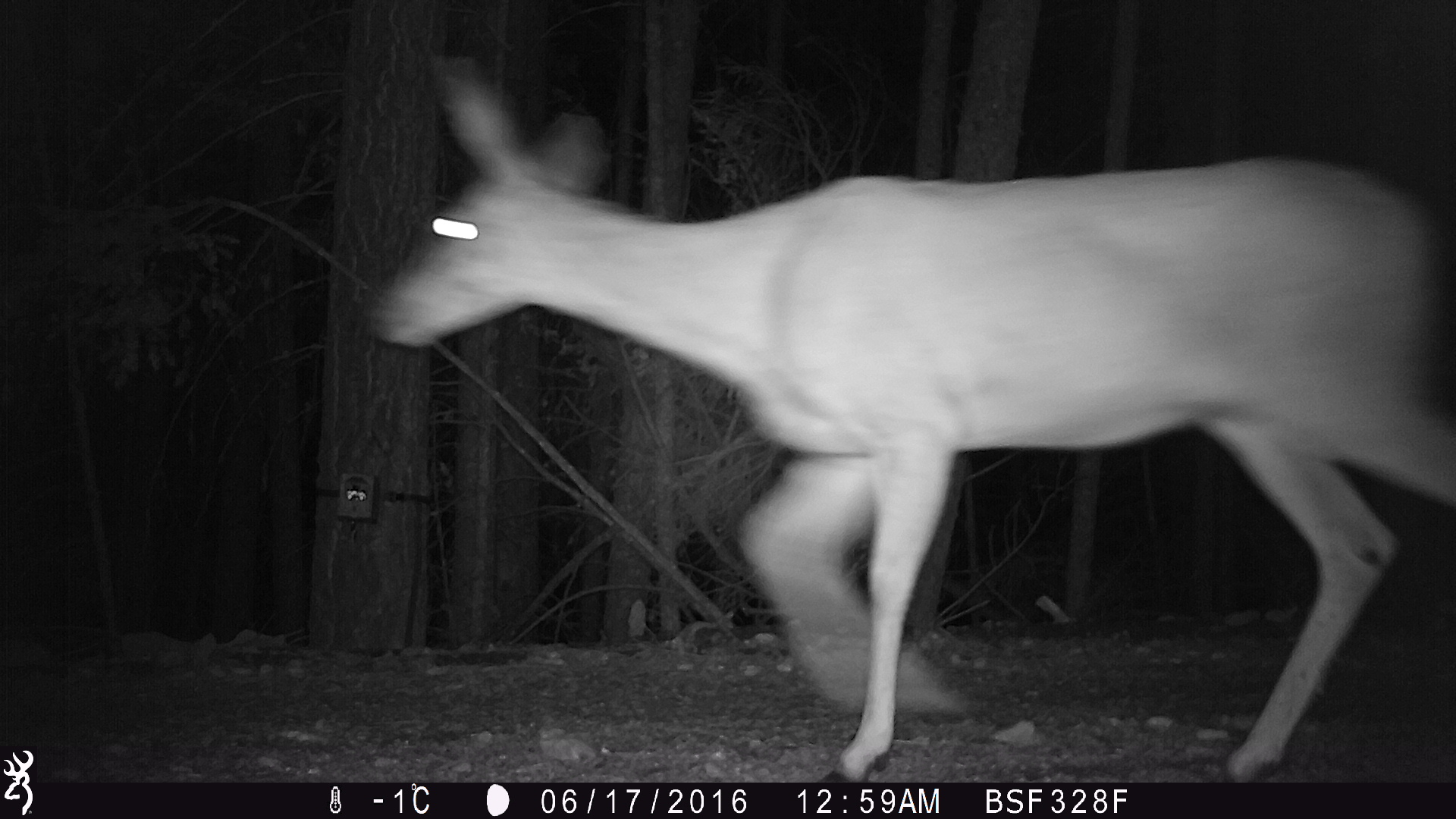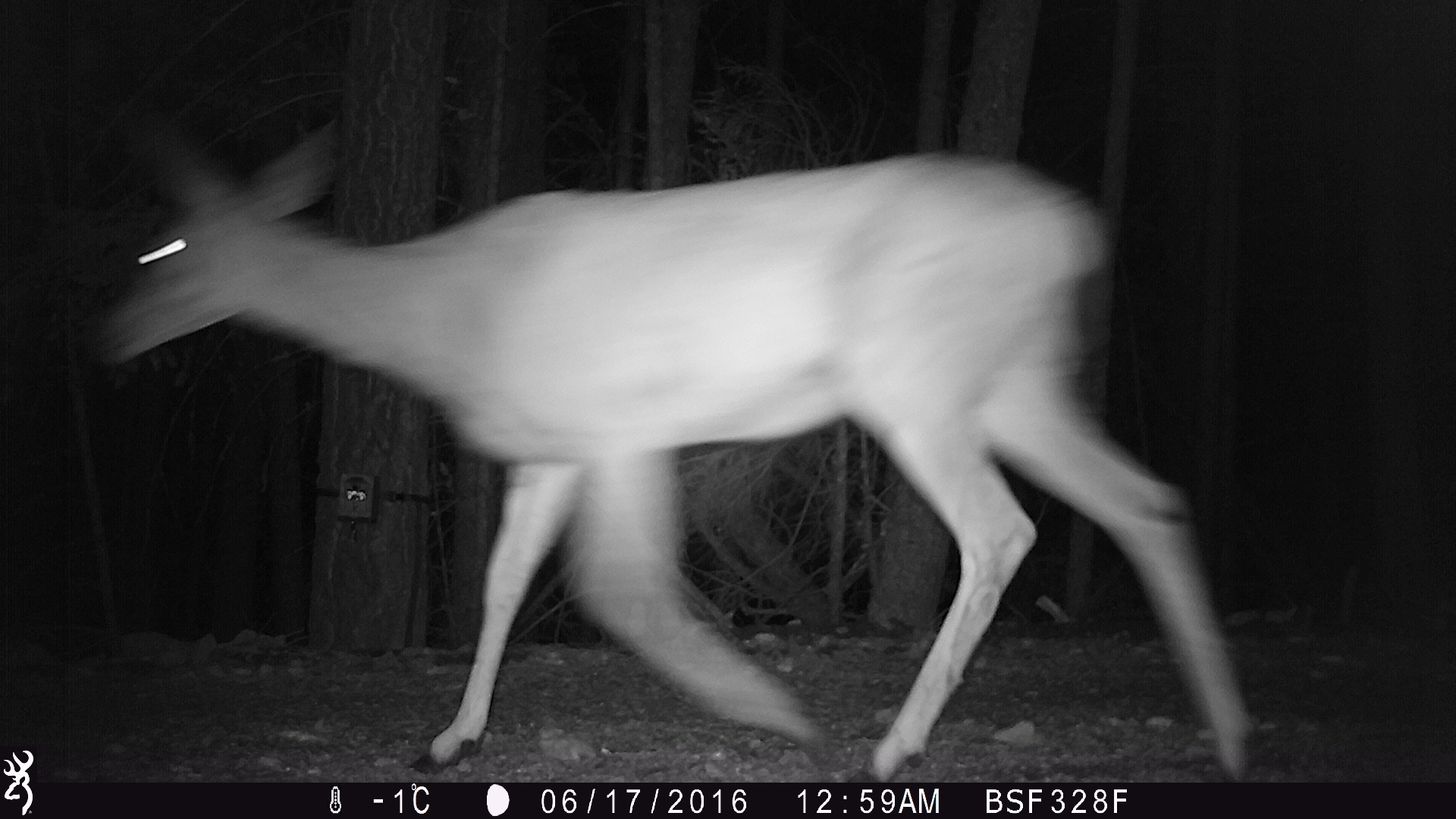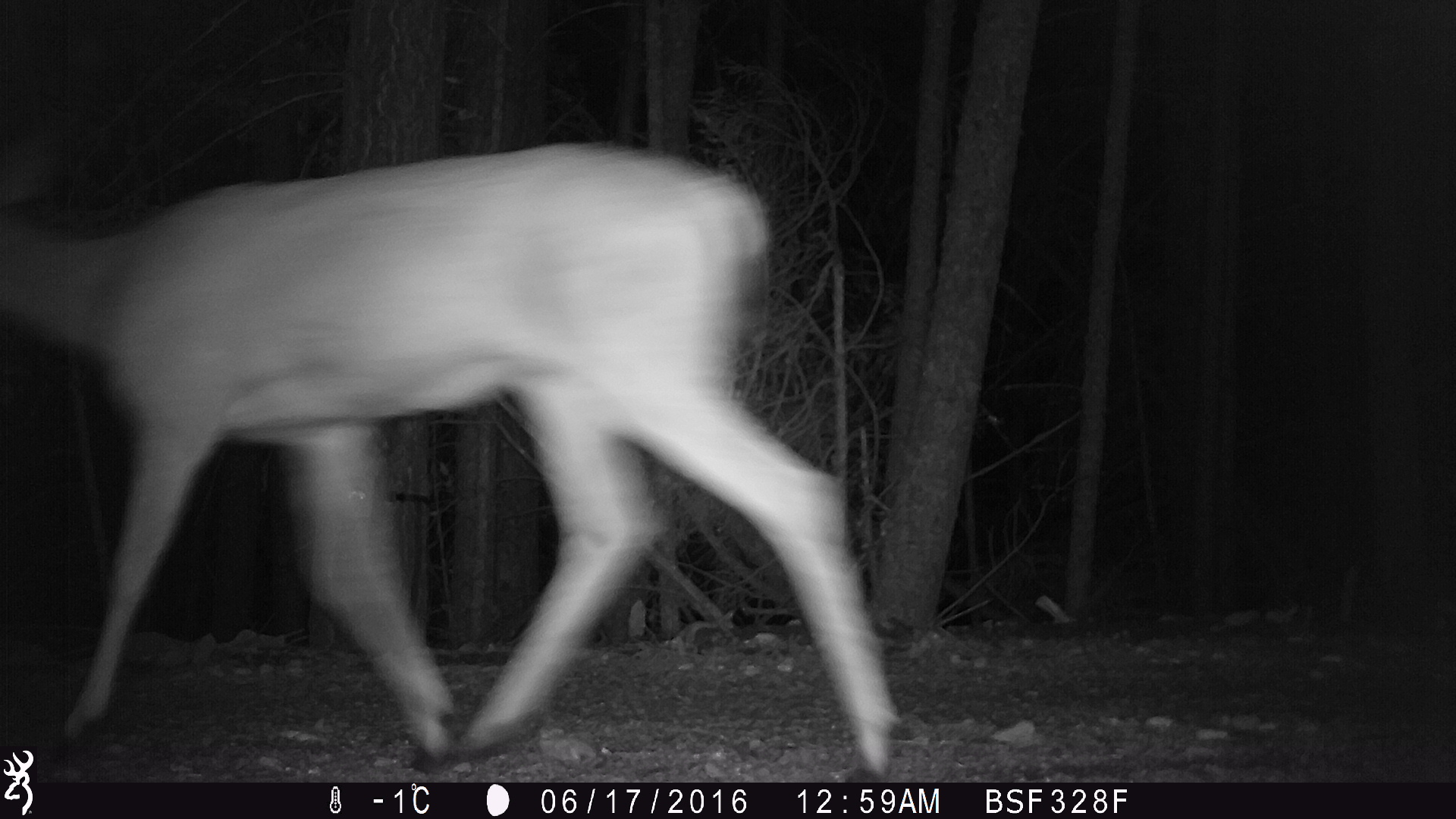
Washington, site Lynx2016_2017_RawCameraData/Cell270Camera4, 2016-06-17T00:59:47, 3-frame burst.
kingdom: Animalia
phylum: Chordata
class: Mammalia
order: Artiodactyla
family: Cervidae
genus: Odocoileus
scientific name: Odocoileus hemionus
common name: mule deer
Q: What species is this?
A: Odocoileus hemionus (mule deer).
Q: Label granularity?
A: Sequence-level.